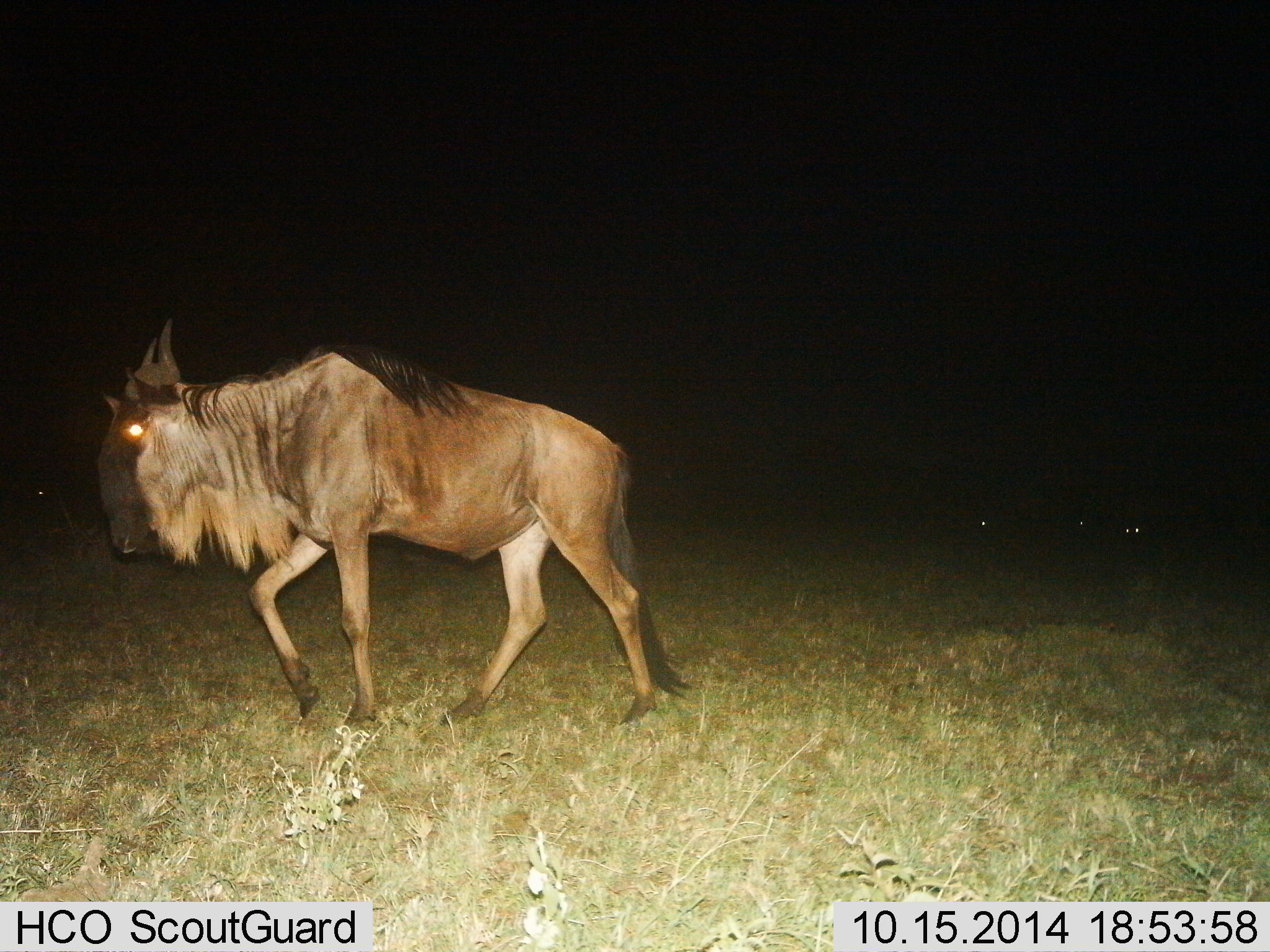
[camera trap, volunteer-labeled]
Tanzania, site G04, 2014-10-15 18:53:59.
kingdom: Animalia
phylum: Chordata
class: Mammalia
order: Artiodactyla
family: Bovidae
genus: Connochaetes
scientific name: Connochaetes taurinus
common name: blue wildebeest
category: wildebeest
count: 1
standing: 20%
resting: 0%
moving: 90%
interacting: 0%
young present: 0%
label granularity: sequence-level